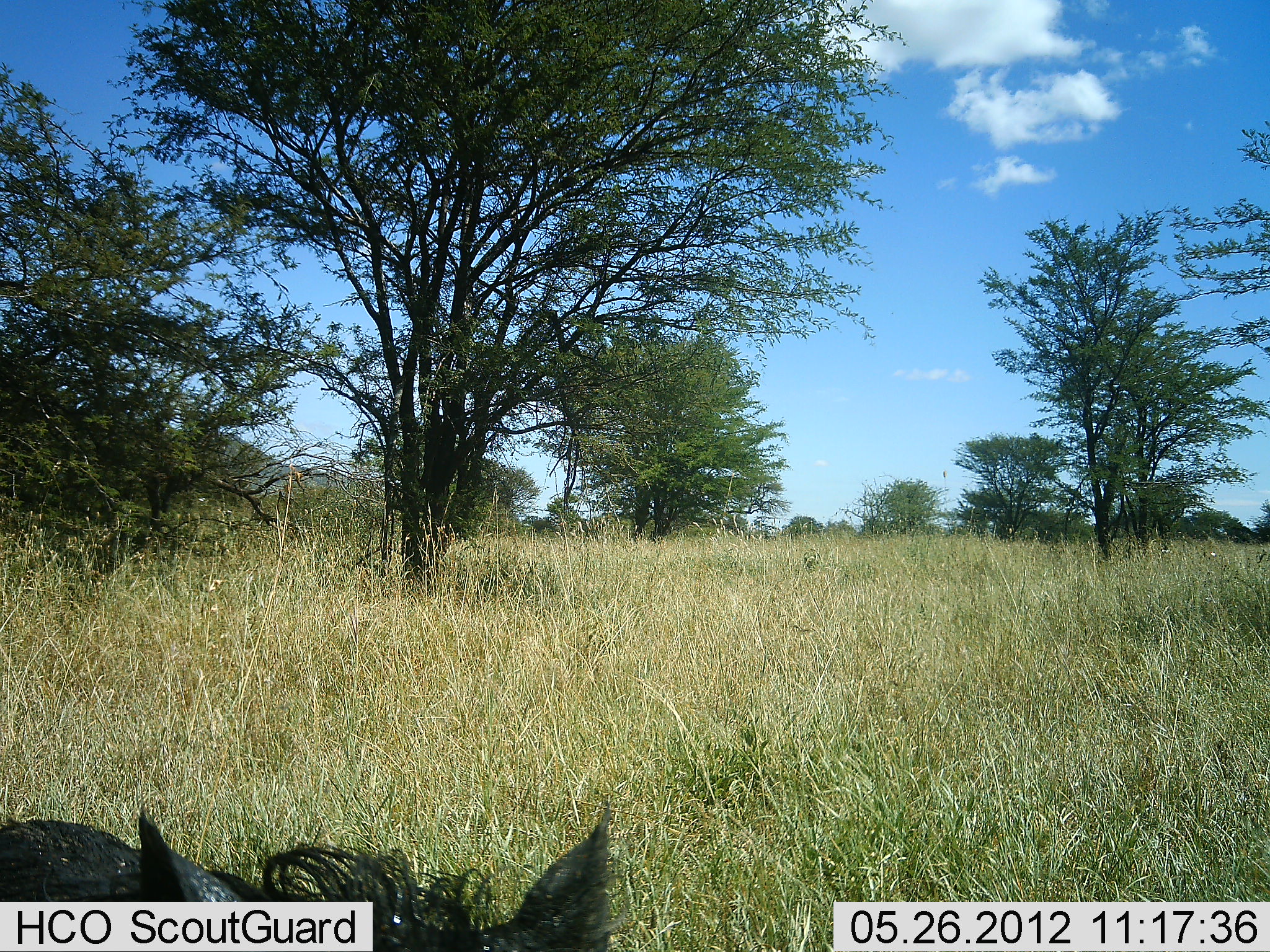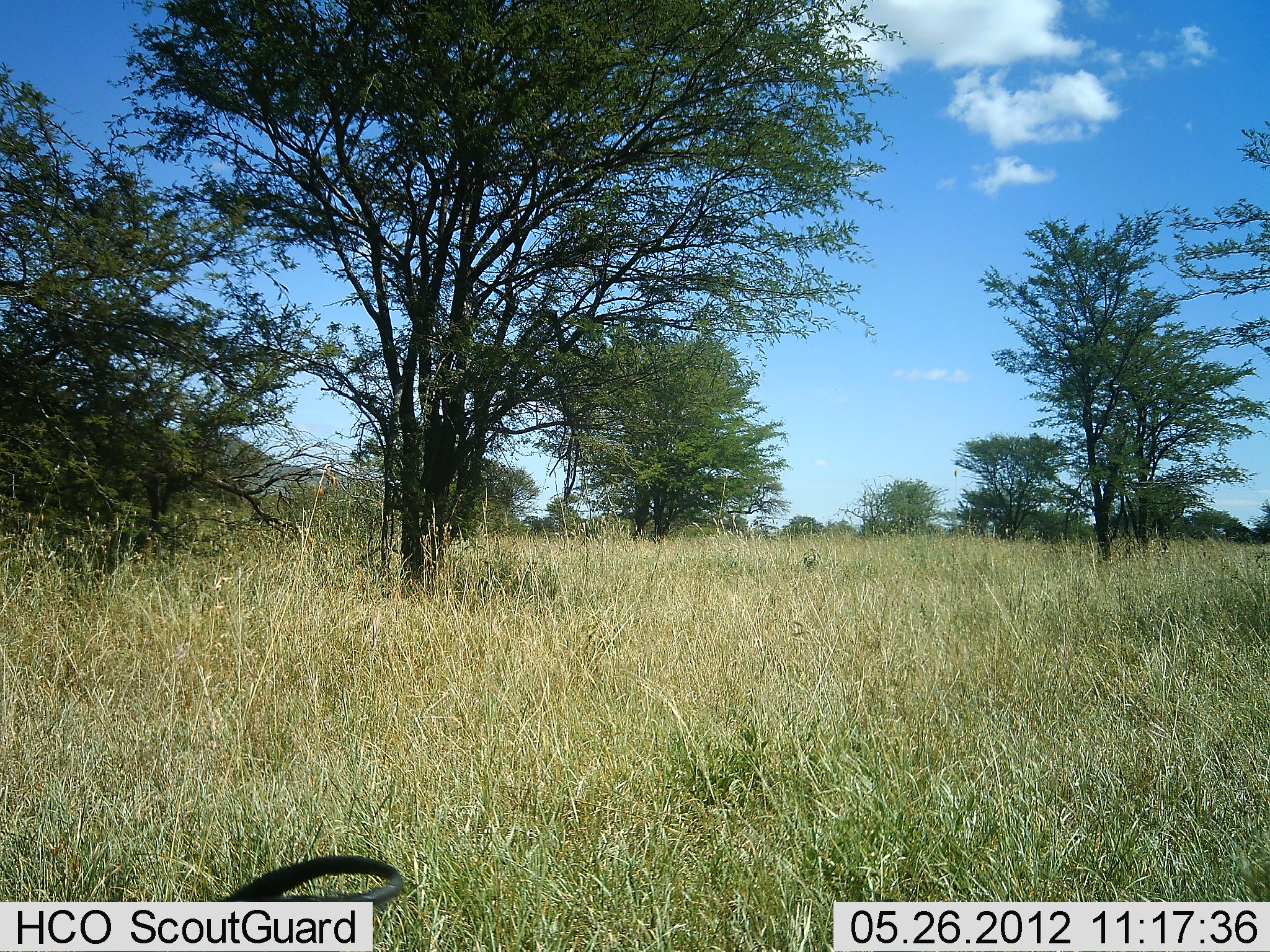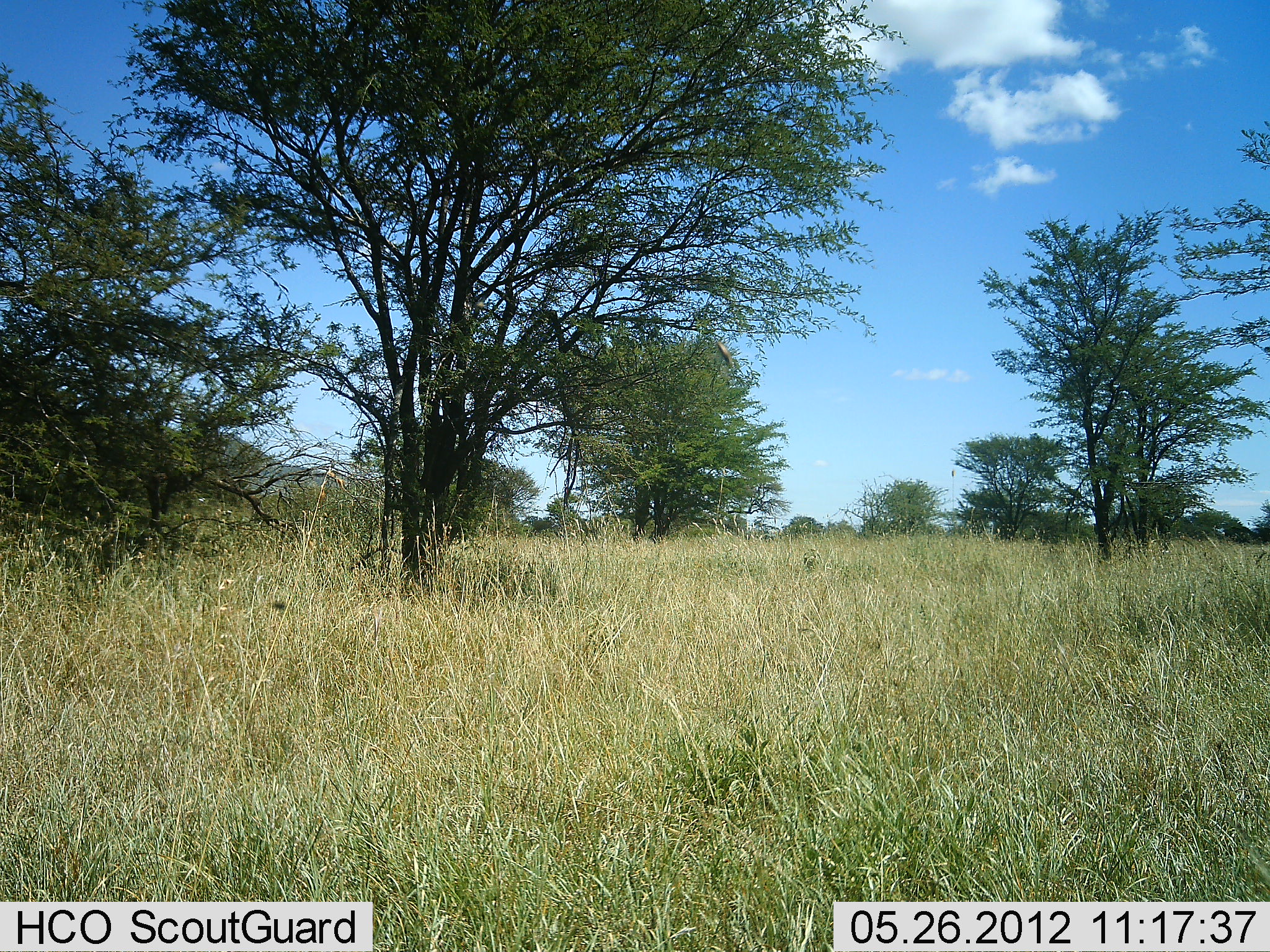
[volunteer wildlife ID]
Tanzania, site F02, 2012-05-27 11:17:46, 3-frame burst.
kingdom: Animalia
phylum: Chordata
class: Mammalia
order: Artiodactyla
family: Suidae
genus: Phacochoerus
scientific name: Phacochoerus africanus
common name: warthog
Warthog (Phacochoerus africanus), count 1. Behavior (volunteer vote fractions): standing 20%, resting 0%, moving 80%, interacting 0%. Young present (vote fraction): 0%. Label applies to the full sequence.